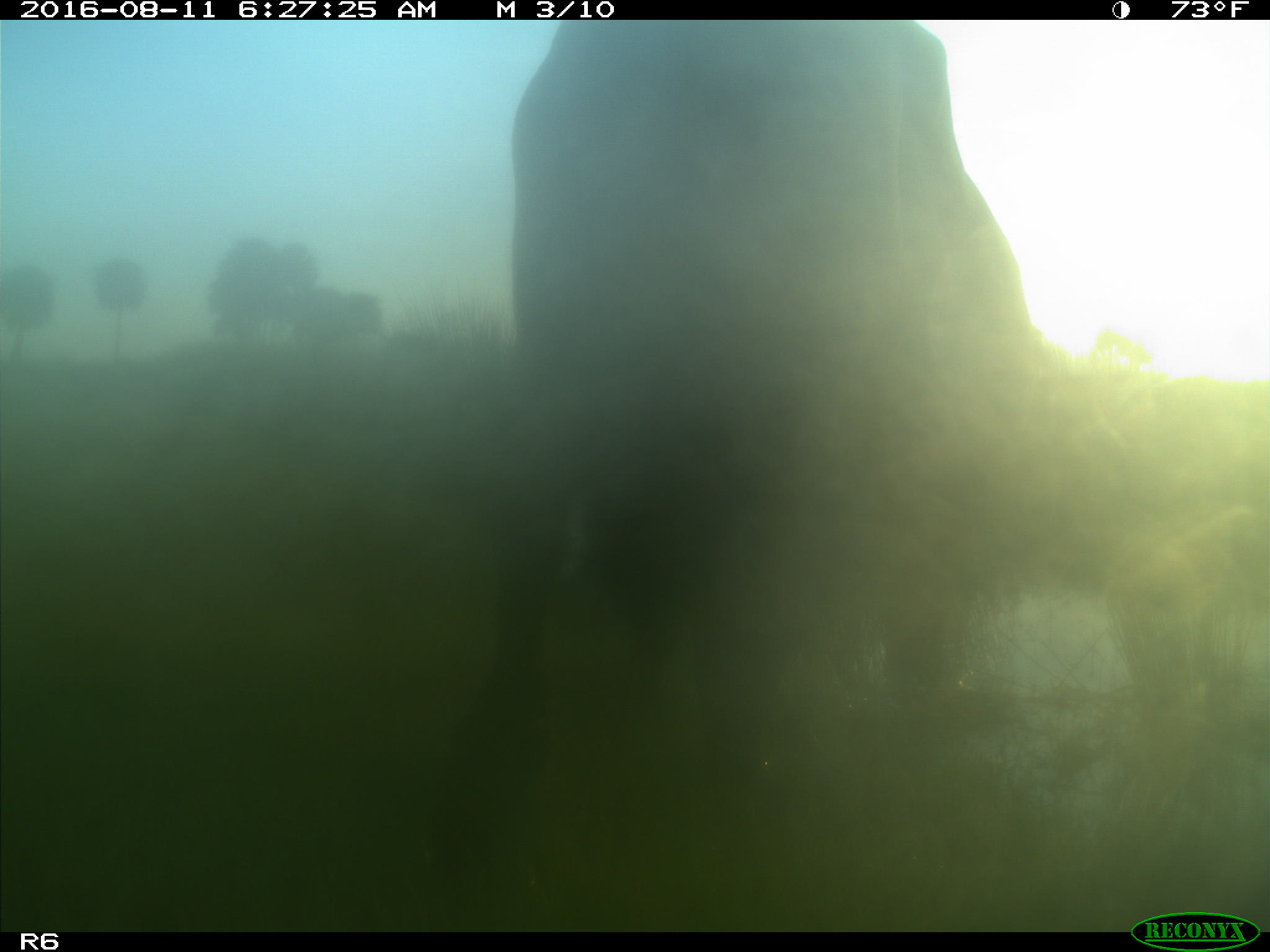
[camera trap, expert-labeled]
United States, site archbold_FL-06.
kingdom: Animalia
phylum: Chordata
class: Mammalia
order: Artiodactyla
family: Bovidae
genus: Bos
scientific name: Bos taurus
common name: domestic cow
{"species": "Bos taurus (domestic cow)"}